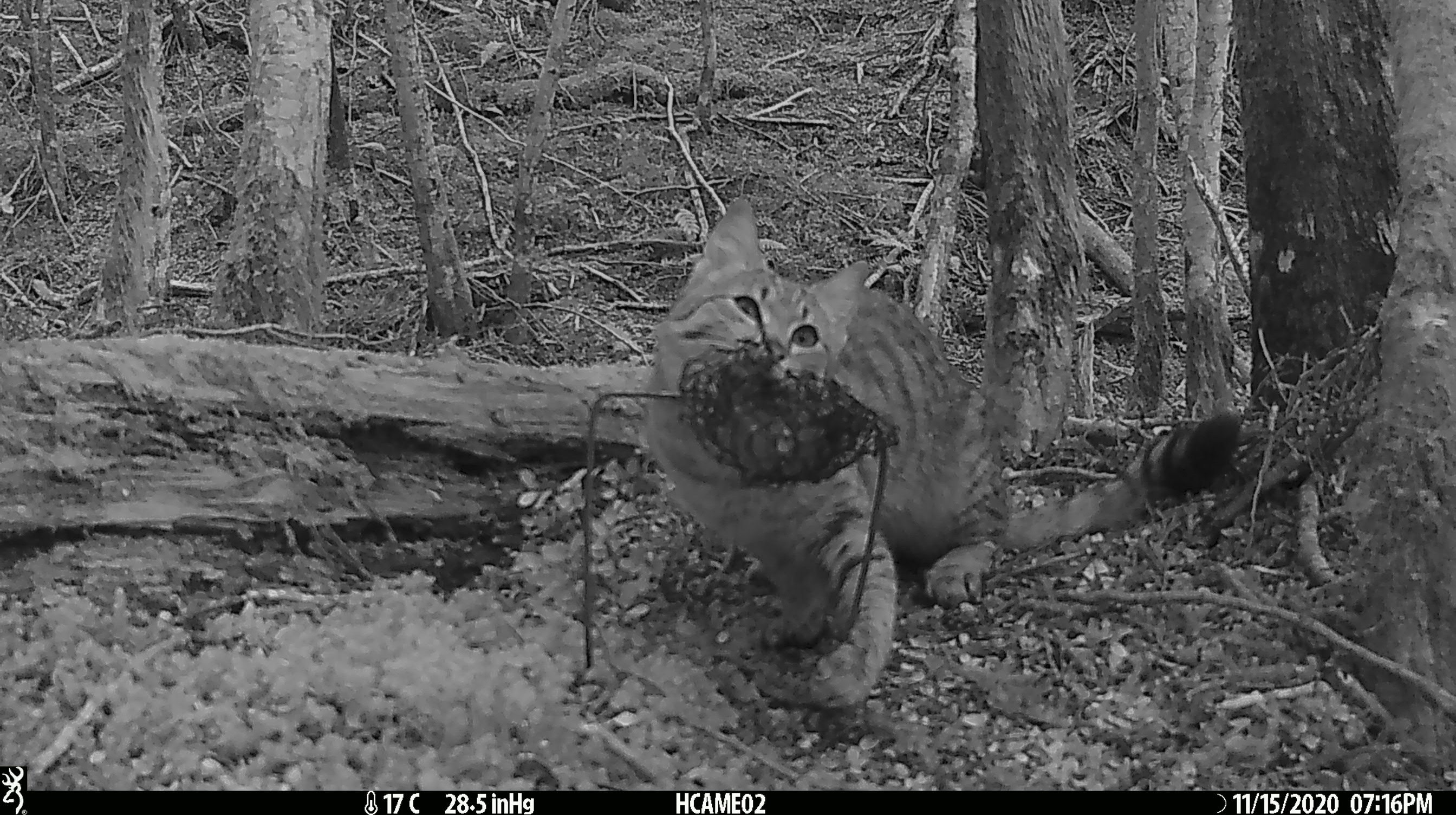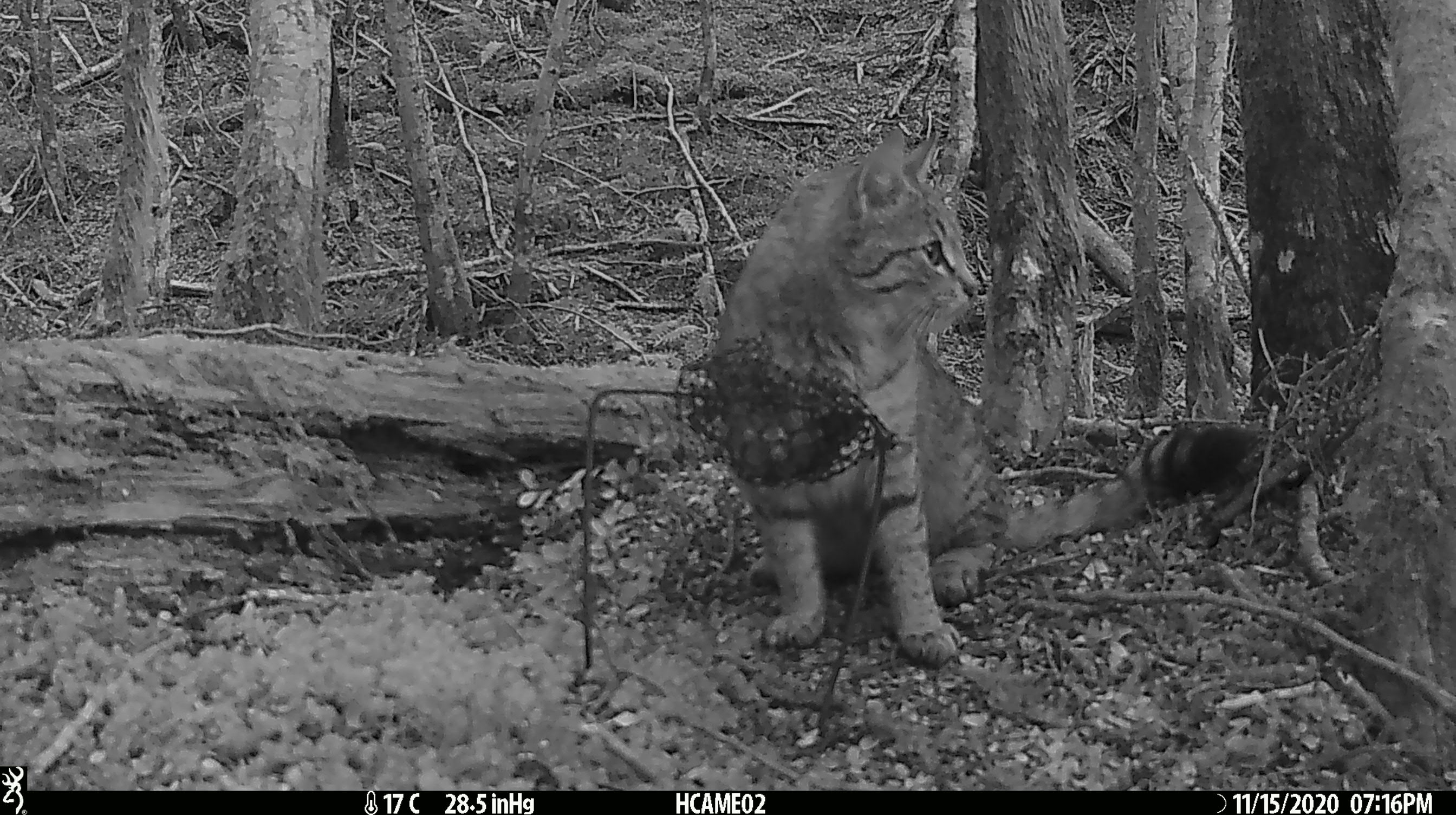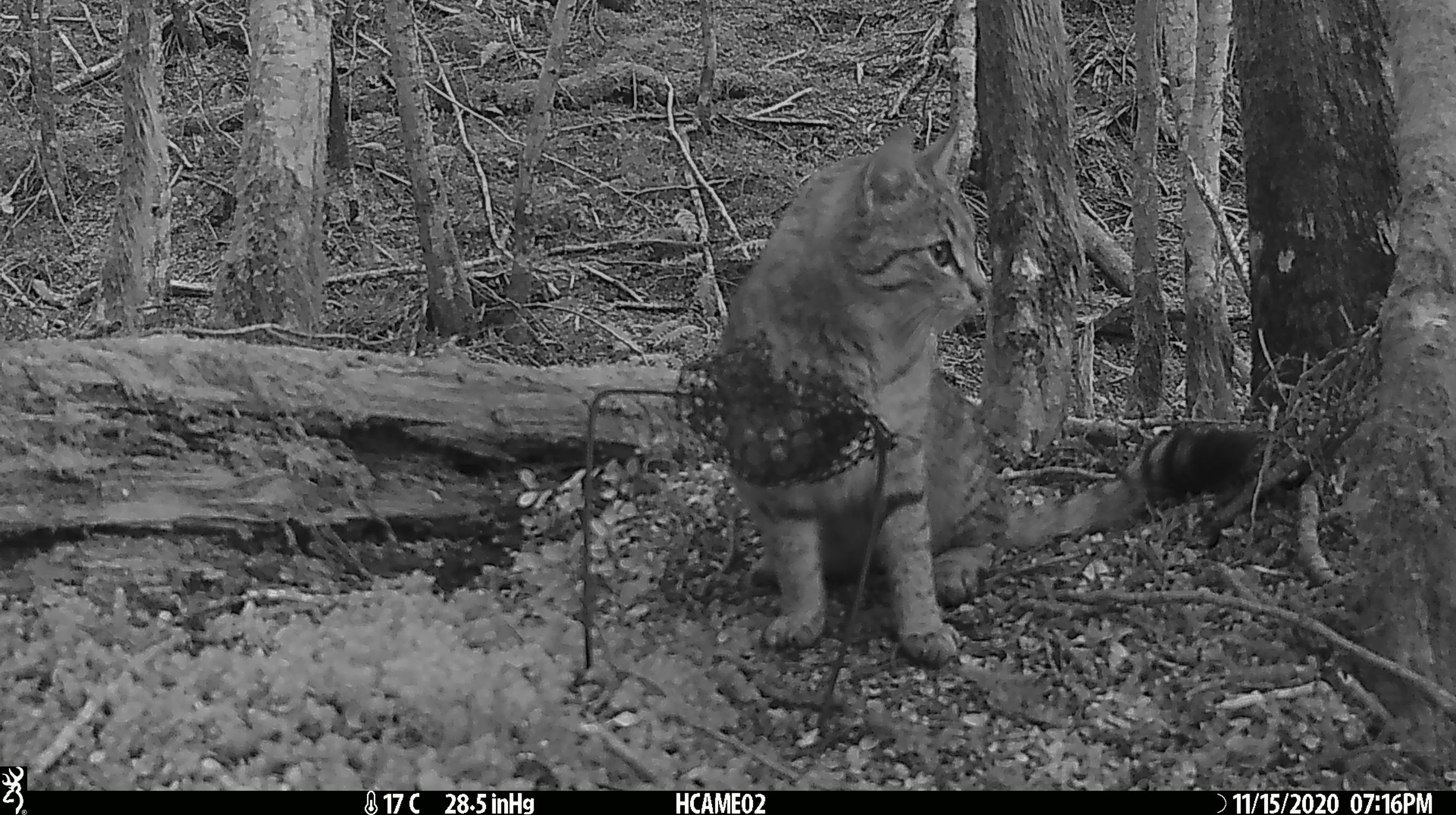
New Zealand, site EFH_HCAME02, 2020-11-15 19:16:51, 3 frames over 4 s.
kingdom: Animalia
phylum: Chordata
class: Mammalia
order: Carnivora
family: Felidae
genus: Felis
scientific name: Felis catus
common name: domestic cat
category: cat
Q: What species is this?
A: Cat (domestic cat) (Felis catus).